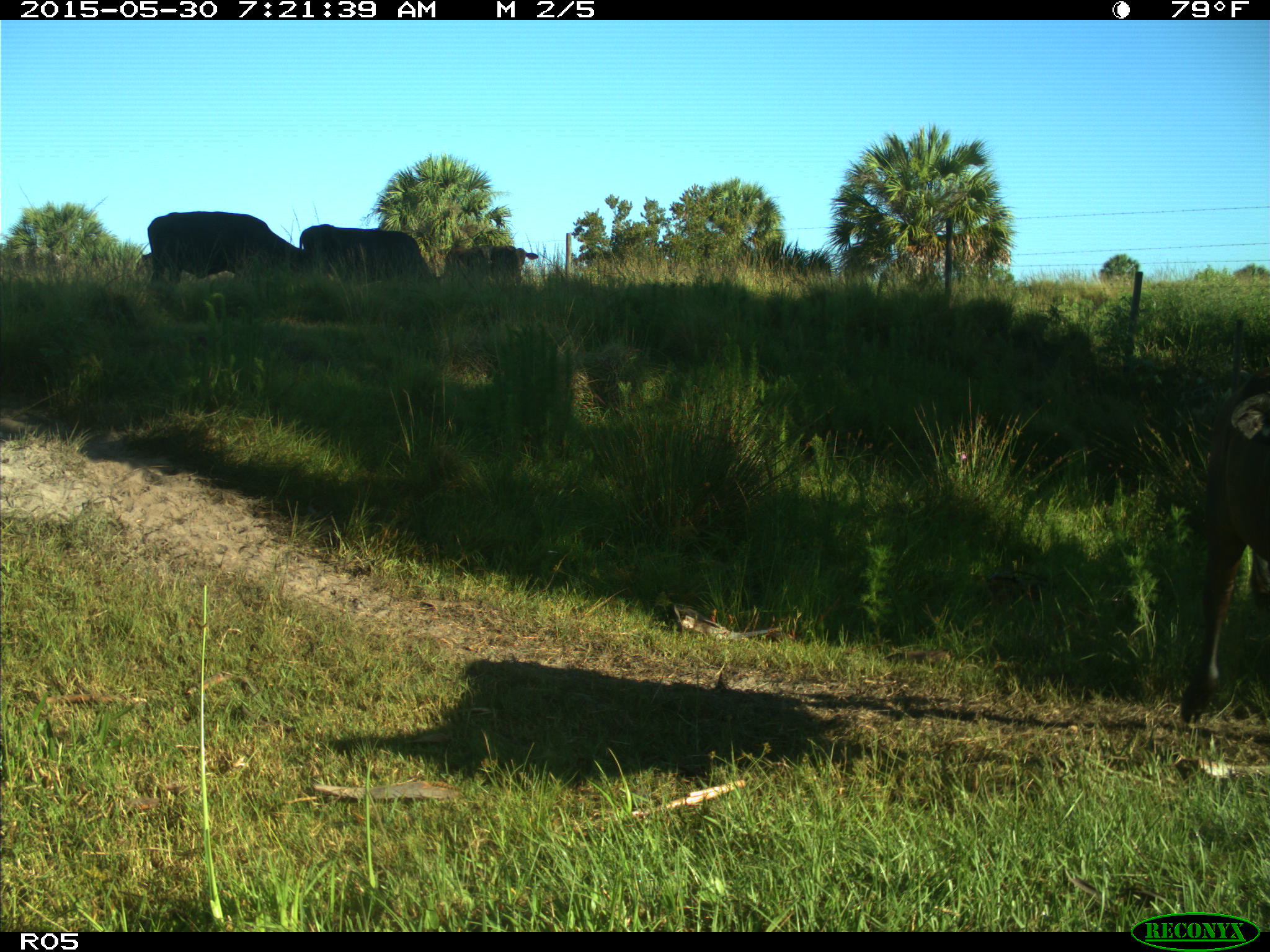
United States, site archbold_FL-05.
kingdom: Animalia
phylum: Chordata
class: Mammalia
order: Artiodactyla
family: Bovidae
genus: Bos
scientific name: Bos taurus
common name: domestic cow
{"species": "Bos taurus (domestic cow)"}